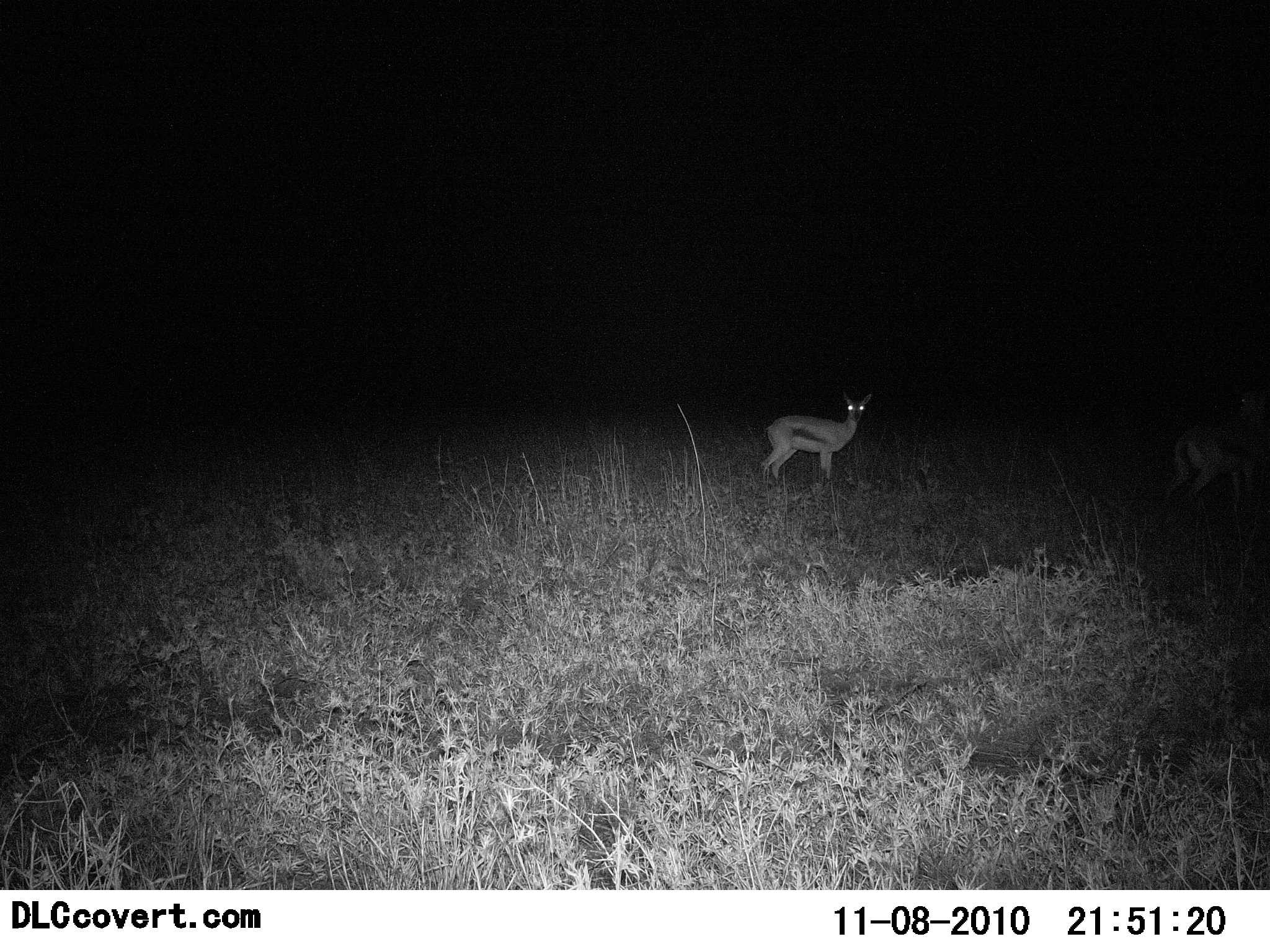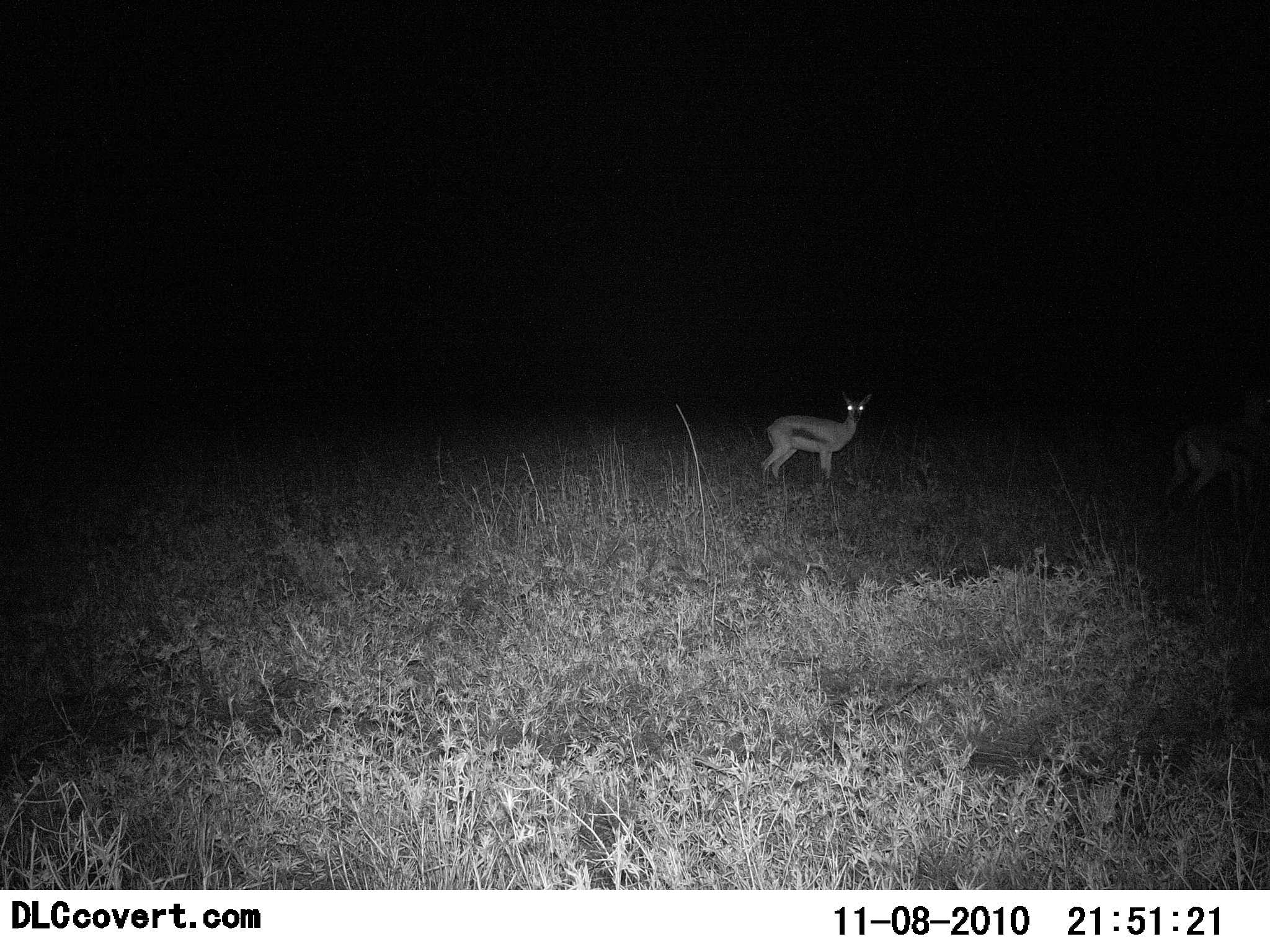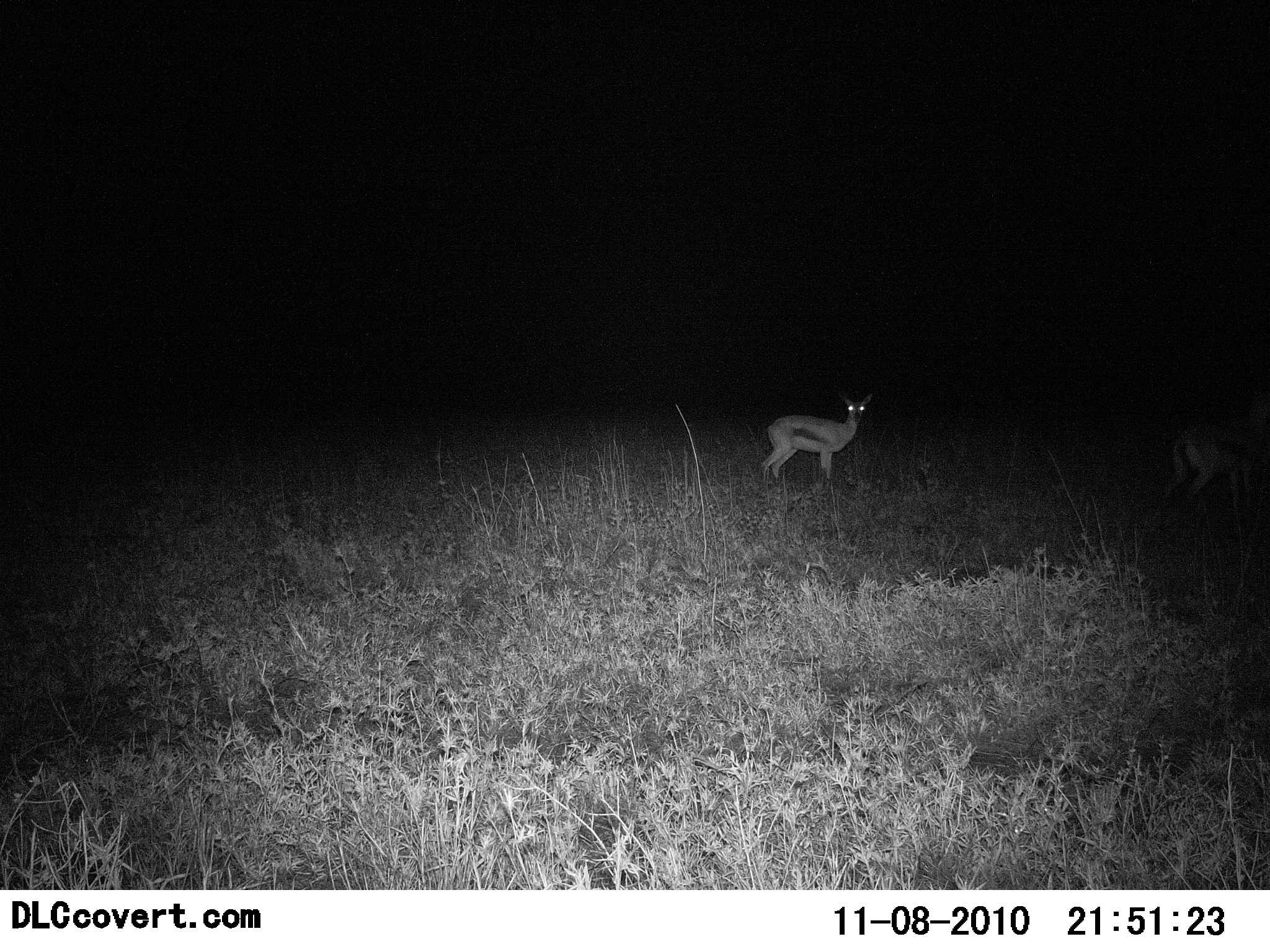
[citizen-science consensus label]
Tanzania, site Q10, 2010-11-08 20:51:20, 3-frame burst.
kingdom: Animalia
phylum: Chordata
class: Mammalia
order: Artiodactyla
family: Bovidae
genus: Eudorcas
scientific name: Eudorcas thomsonii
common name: thomson's gazelle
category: gazellethomsons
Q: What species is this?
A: Gazellethomsons (thomson's gazelle) (Eudorcas thomsonii).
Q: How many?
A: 2.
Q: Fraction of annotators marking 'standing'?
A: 93%.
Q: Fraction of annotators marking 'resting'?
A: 0%.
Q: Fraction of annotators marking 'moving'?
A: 7%.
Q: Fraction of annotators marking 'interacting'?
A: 0%.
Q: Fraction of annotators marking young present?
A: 0%.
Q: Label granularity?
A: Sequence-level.